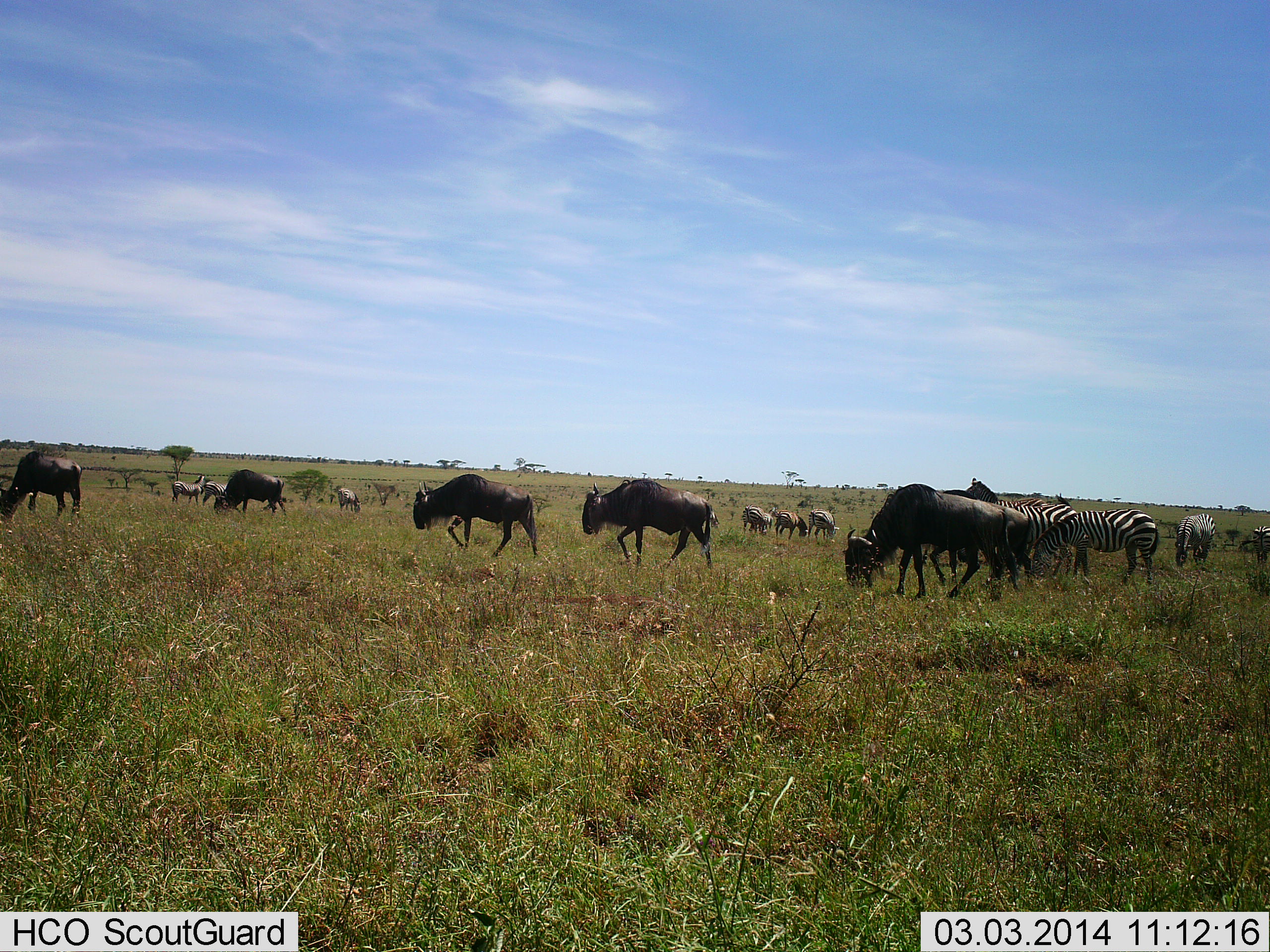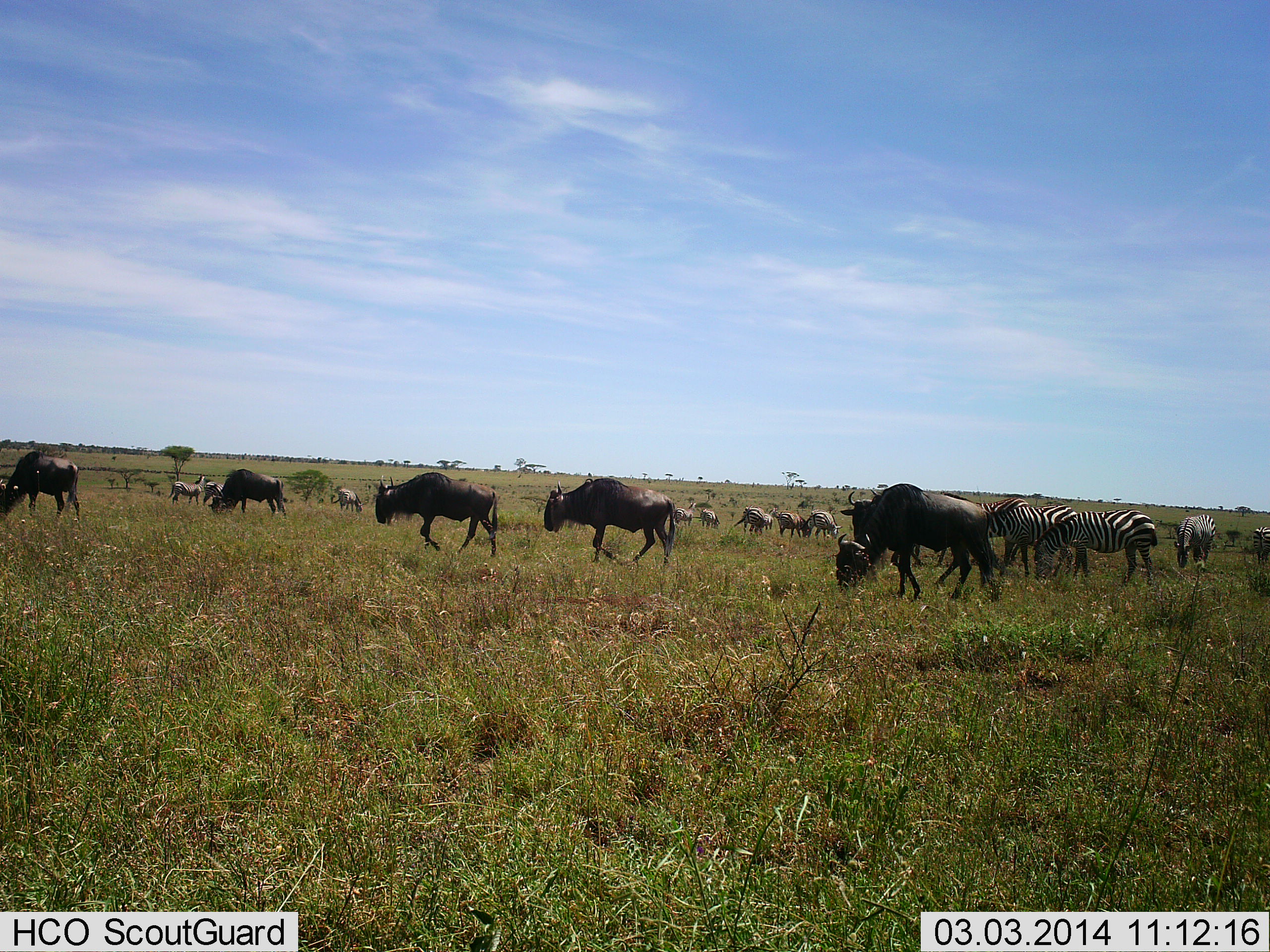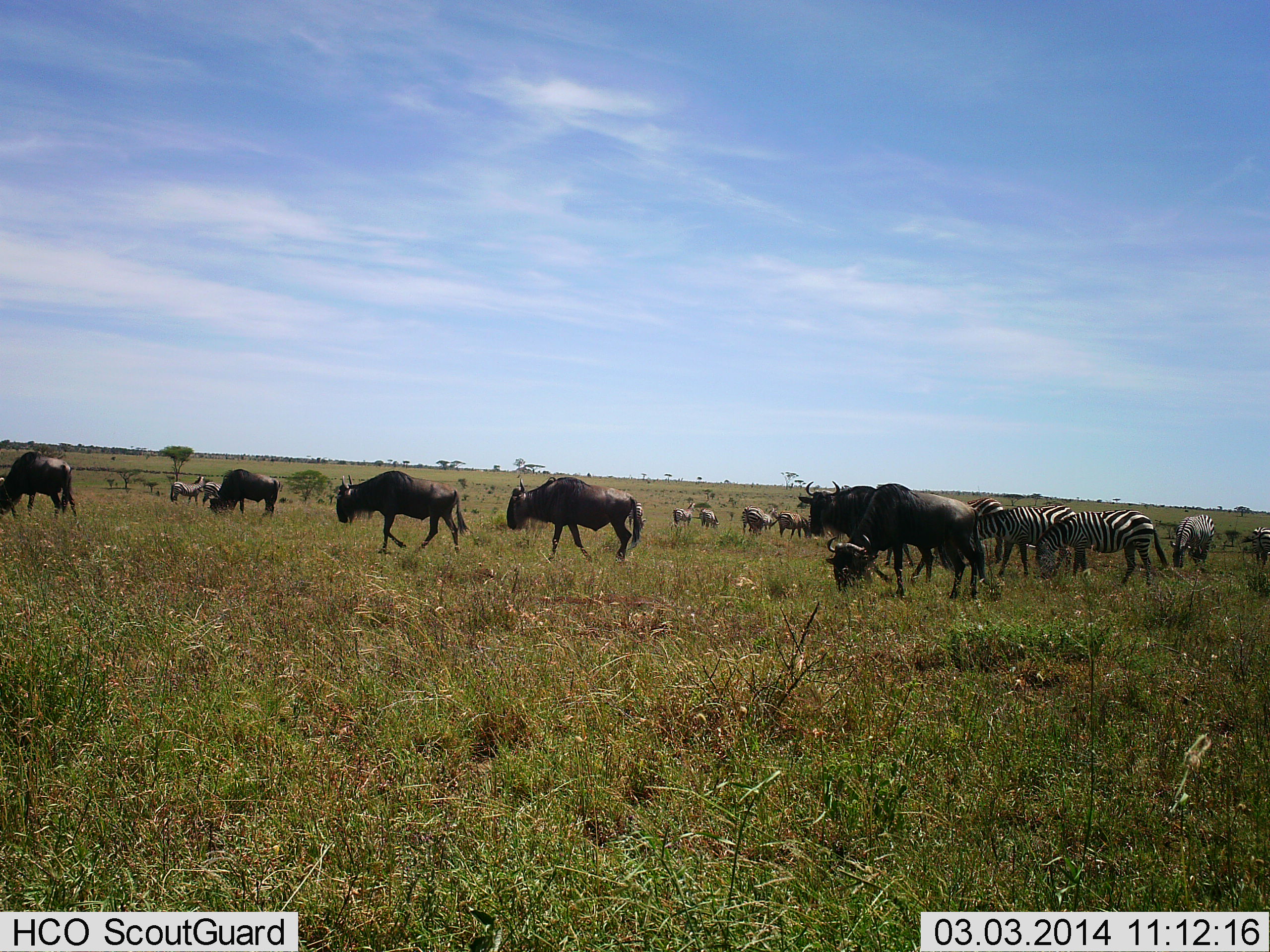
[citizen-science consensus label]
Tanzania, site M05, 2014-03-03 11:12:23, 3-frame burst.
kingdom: Animalia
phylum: Chordata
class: Mammalia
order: Artiodactyla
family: Bovidae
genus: Connochaetes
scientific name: Connochaetes taurinus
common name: blue wildebeest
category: wildebeest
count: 11-50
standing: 17%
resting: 0%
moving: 75%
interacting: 0%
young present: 0%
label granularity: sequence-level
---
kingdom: Animalia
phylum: Chordata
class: Mammalia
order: Perissodactyla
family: Equidae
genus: Equus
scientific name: Equus quagga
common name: plains zebra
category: zebra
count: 10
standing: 50%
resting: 0%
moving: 25%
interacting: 8%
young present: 8%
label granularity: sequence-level